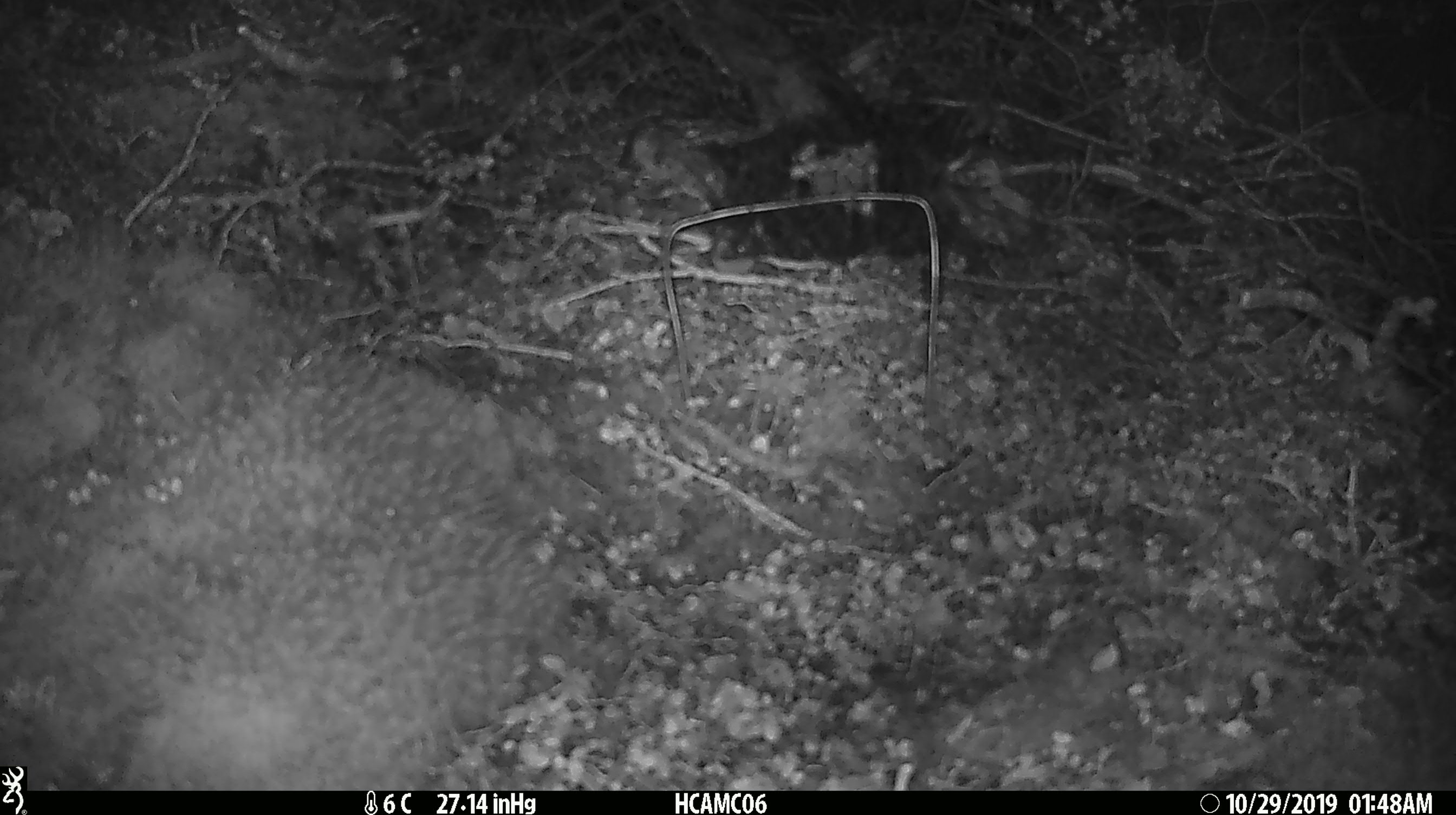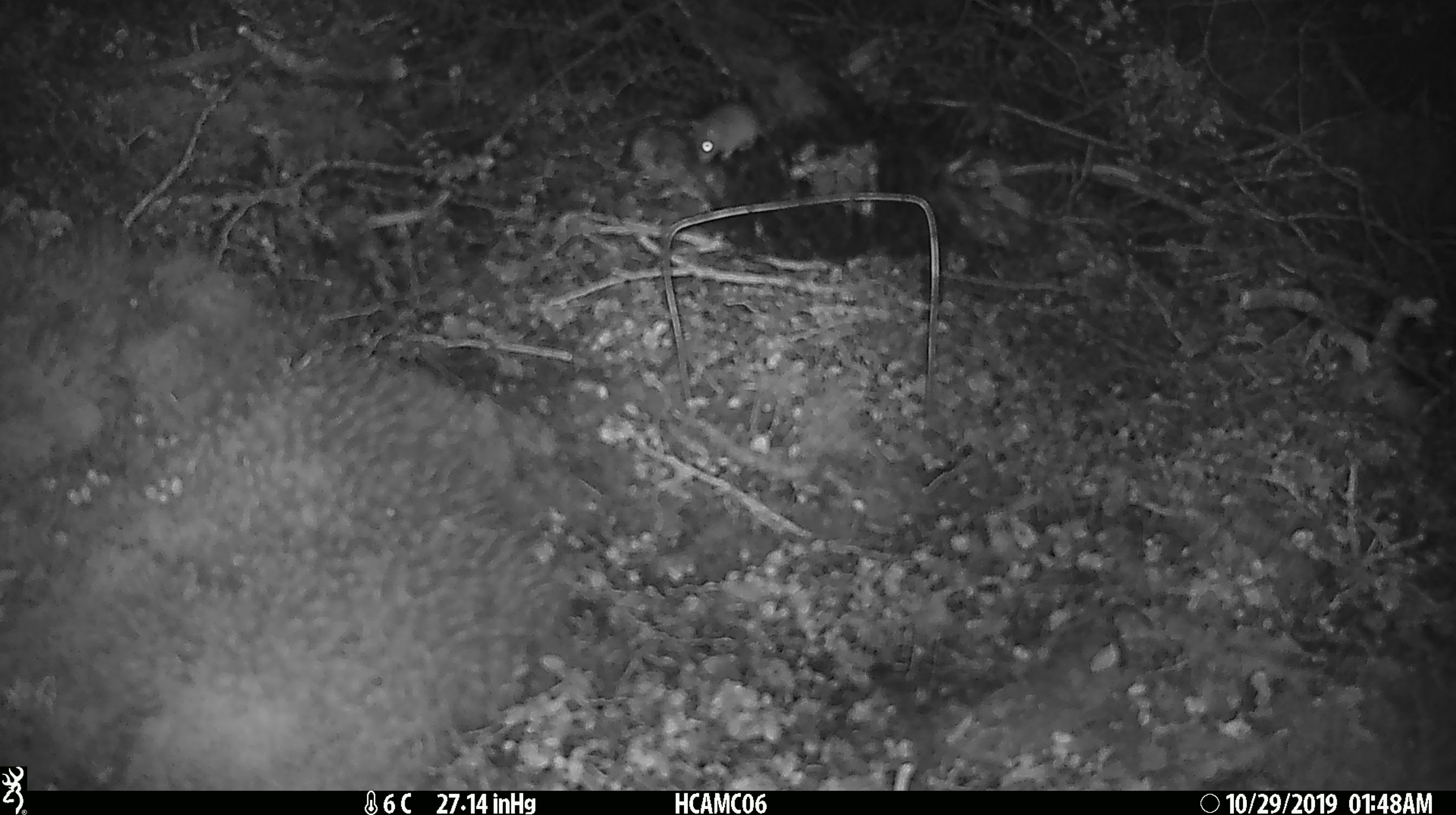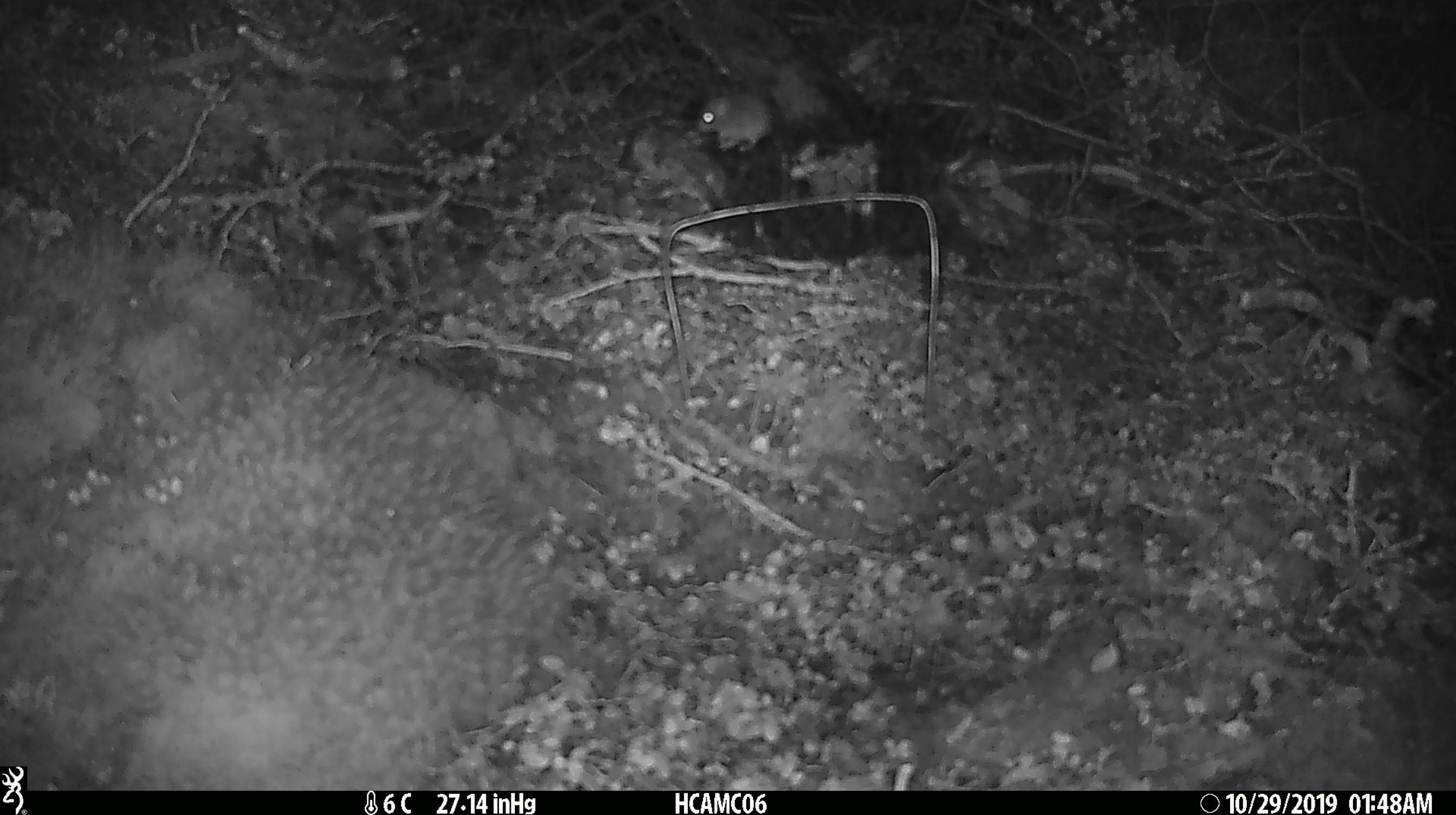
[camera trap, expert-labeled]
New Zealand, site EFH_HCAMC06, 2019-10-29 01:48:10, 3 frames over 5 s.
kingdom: Animalia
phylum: Chordata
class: Mammalia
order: Rodentia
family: Muridae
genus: Mus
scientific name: Mus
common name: mouse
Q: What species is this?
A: Mouse (Mus).